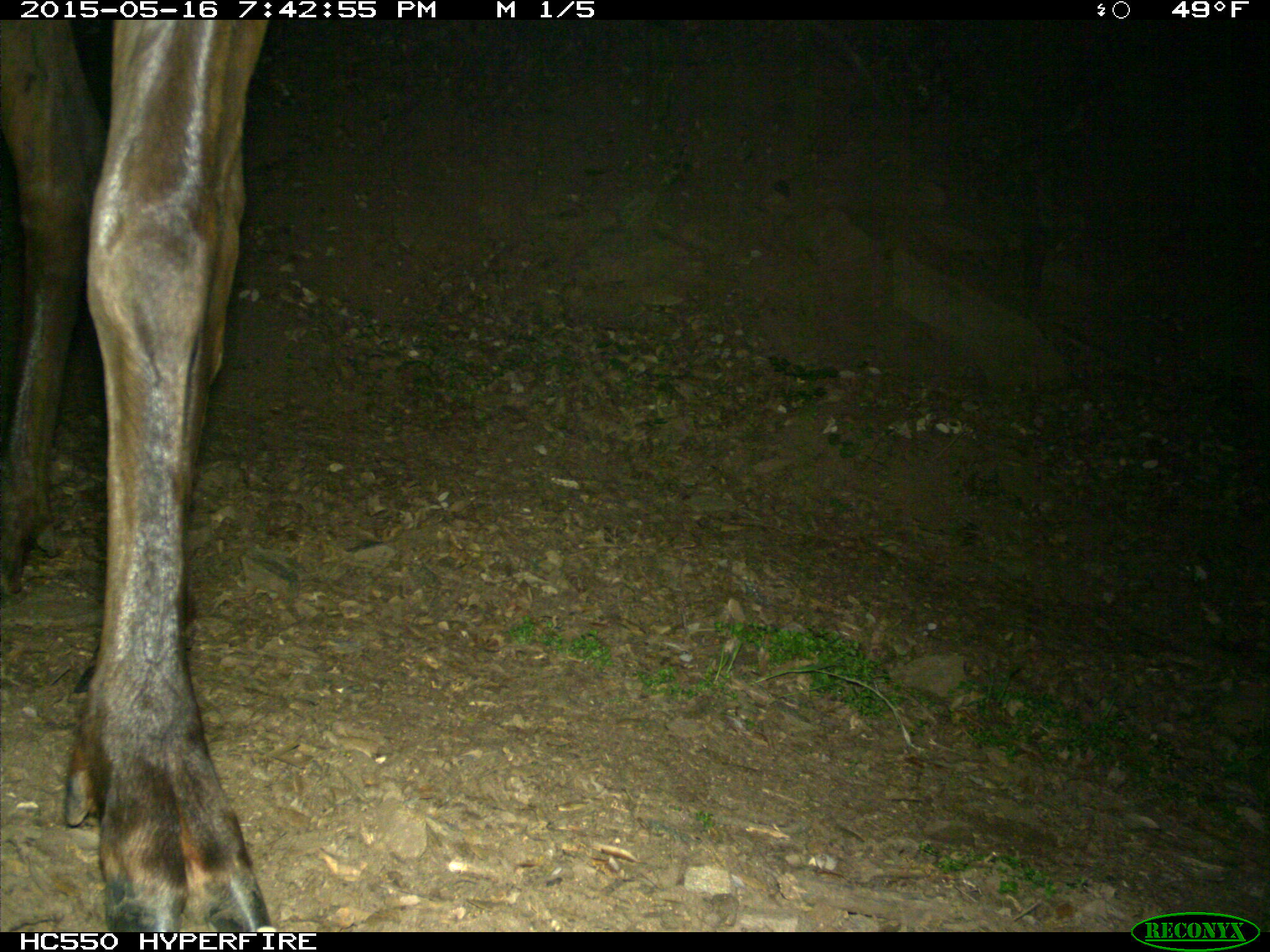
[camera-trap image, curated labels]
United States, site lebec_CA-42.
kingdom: Animalia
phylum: Chordata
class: Mammalia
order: Artiodactyla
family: Cervidae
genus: Cervus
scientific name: Cervus canadensis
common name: elk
Cervus canadensis (elk).